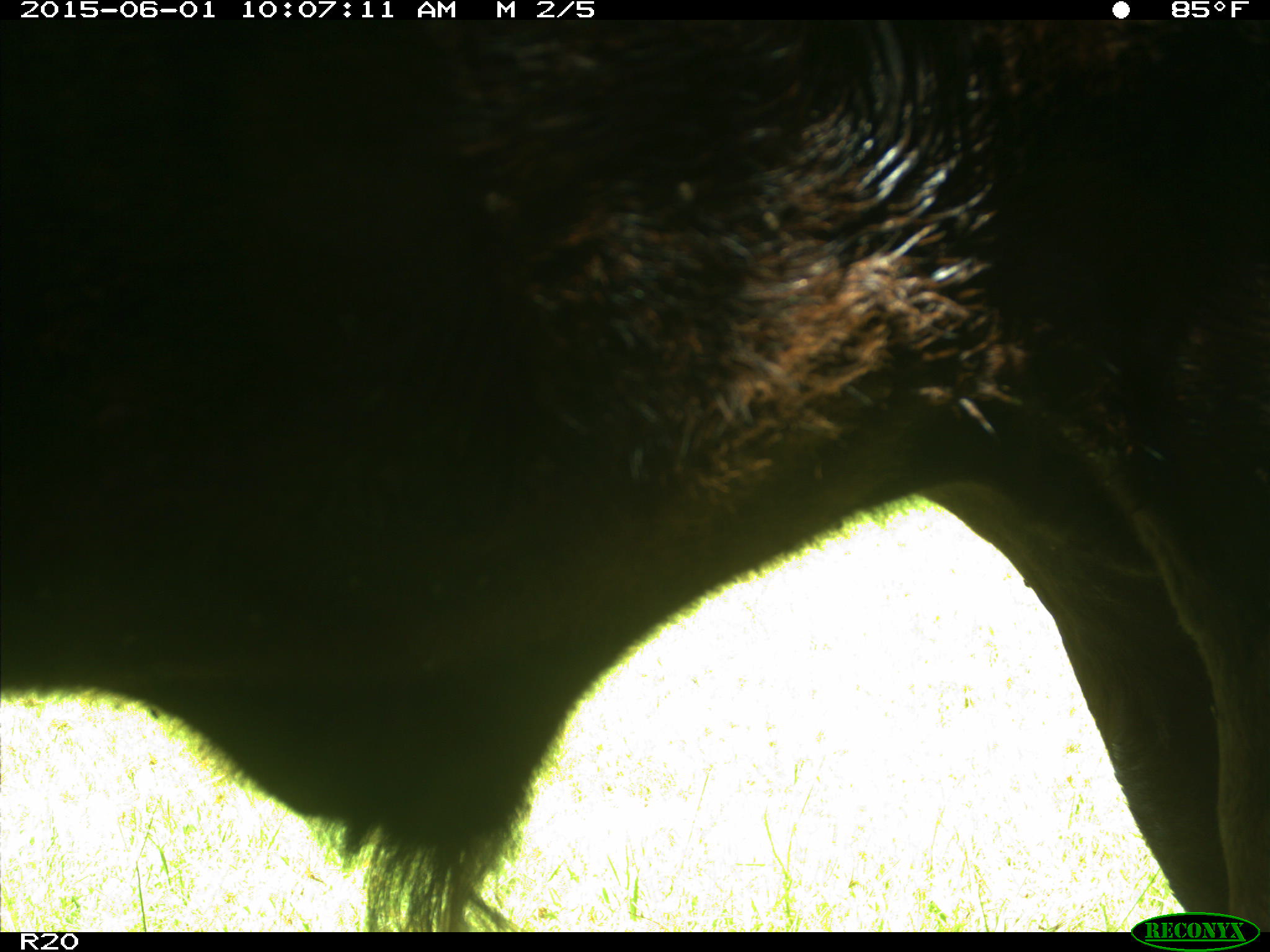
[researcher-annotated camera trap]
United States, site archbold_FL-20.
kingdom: Animalia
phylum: Chordata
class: Mammalia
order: Artiodactyla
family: Bovidae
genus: Bos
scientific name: Bos taurus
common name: domestic cow